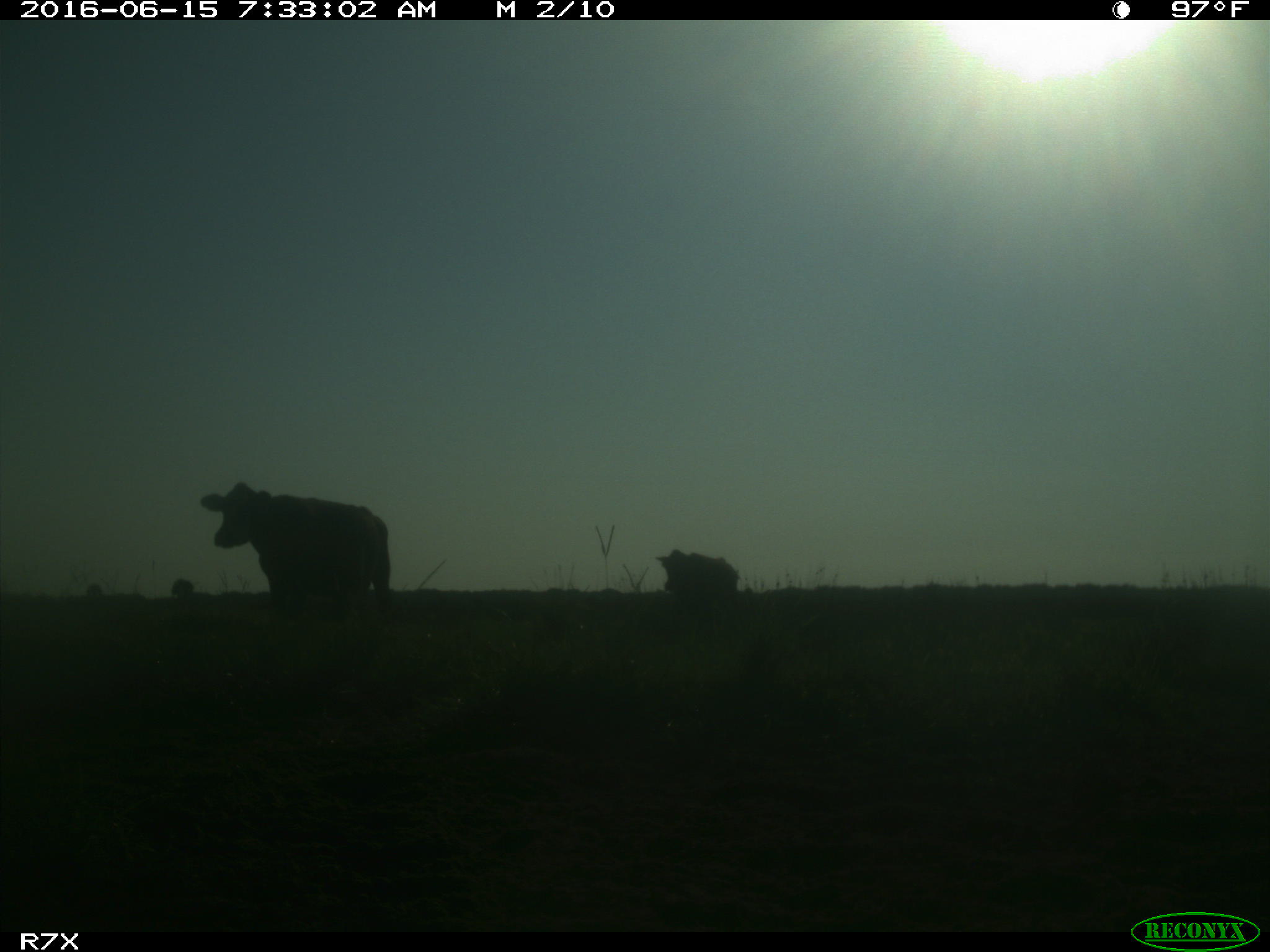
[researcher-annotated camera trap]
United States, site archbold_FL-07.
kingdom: Animalia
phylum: Chordata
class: Mammalia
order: Artiodactyla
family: Bovidae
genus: Bos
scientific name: Bos taurus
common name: domestic cow